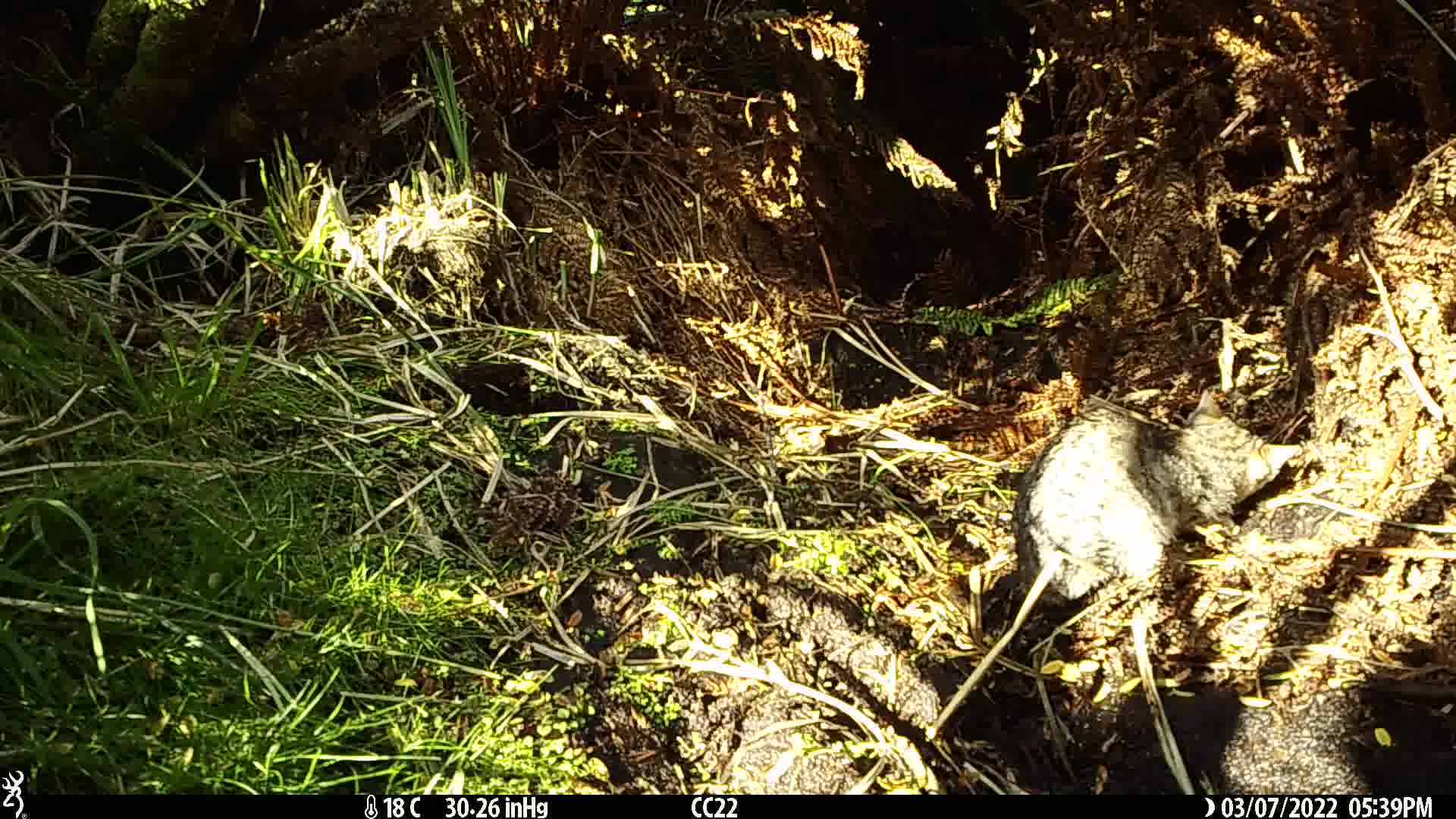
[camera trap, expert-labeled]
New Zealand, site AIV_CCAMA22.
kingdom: Animalia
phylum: Chordata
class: Mammalia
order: Carnivora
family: Felidae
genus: Felis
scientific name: Felis catus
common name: domestic cat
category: cat